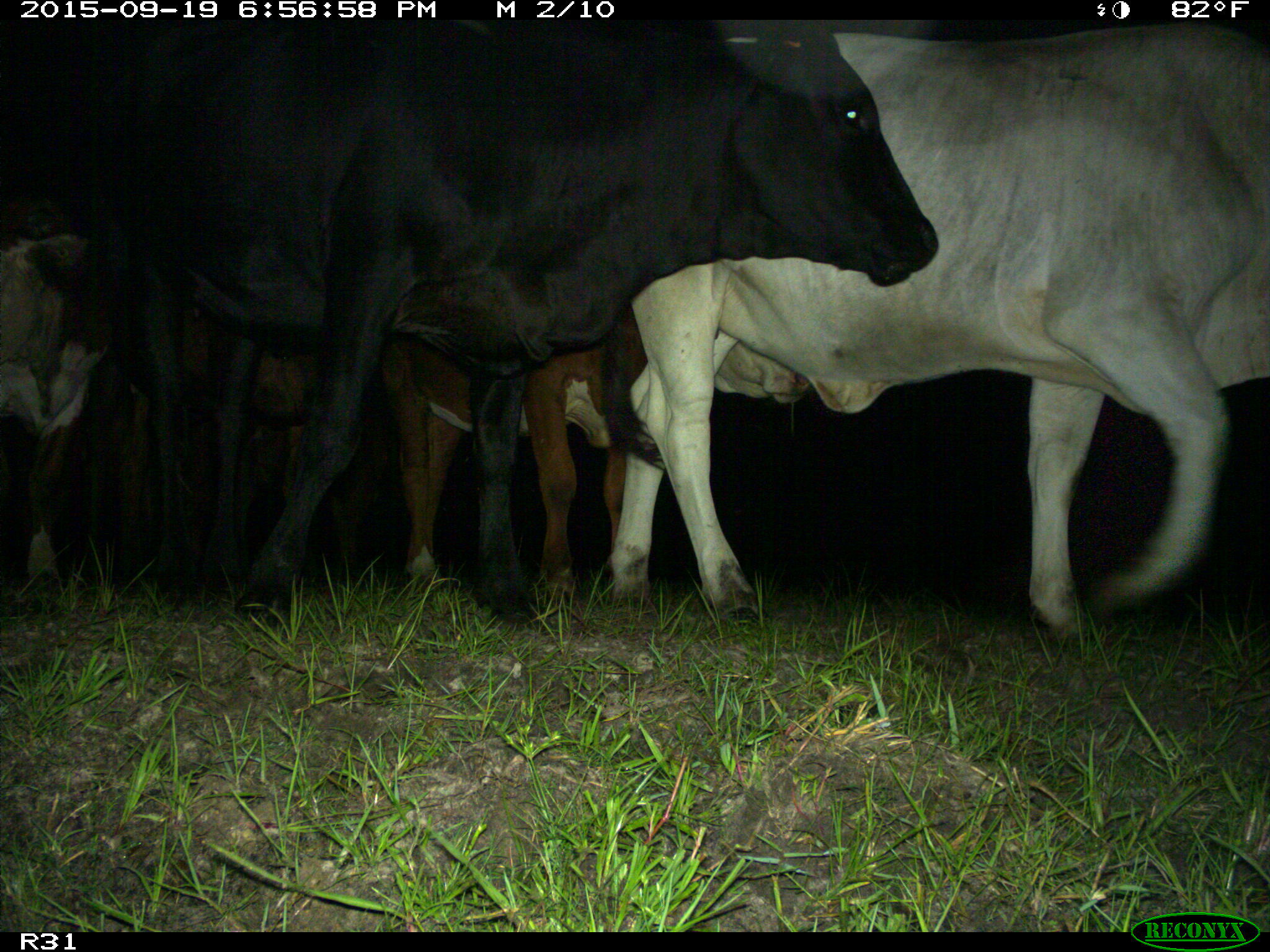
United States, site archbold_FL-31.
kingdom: Animalia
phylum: Chordata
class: Mammalia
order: Artiodactyla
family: Bovidae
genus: Bos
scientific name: Bos taurus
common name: domestic cow